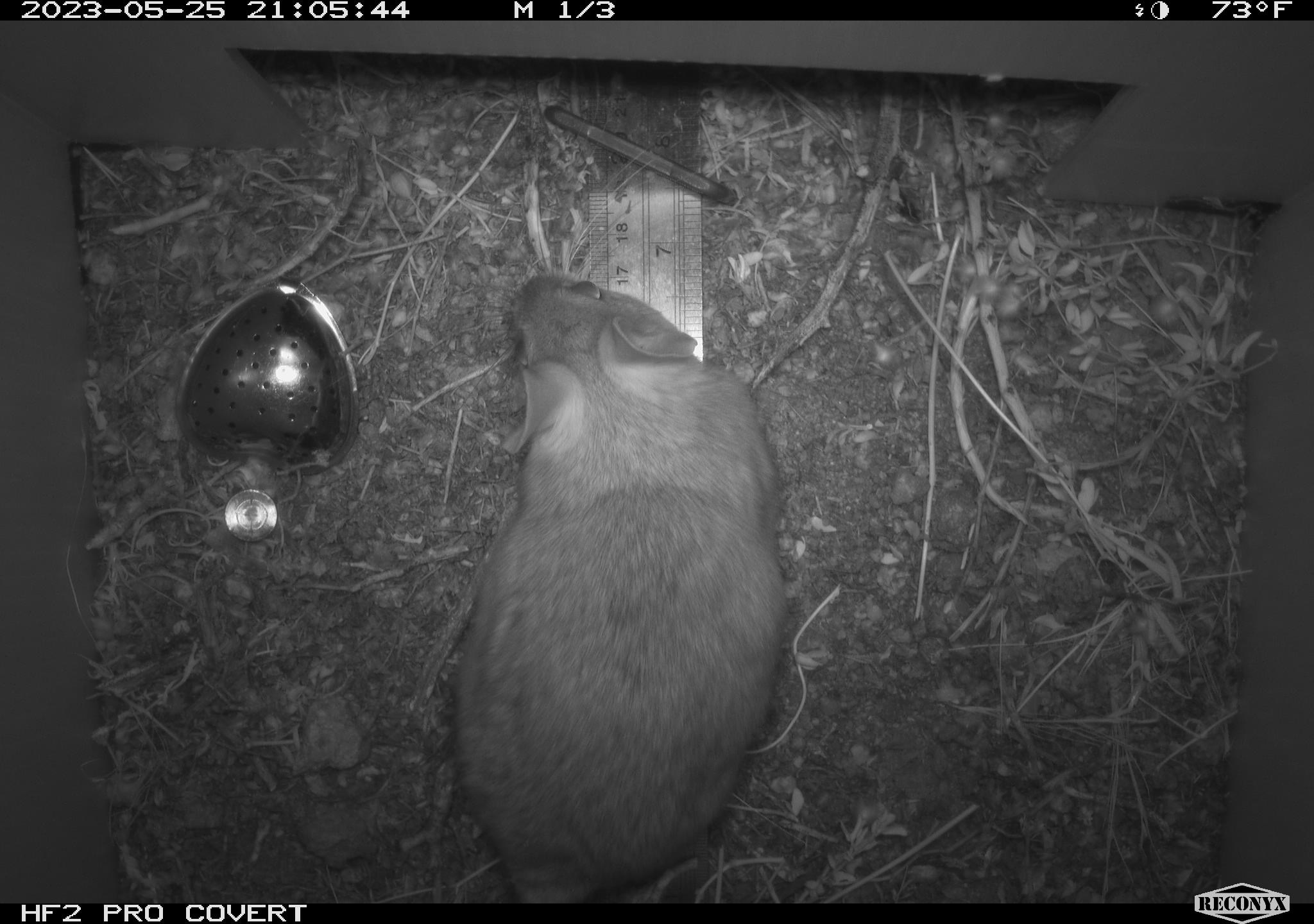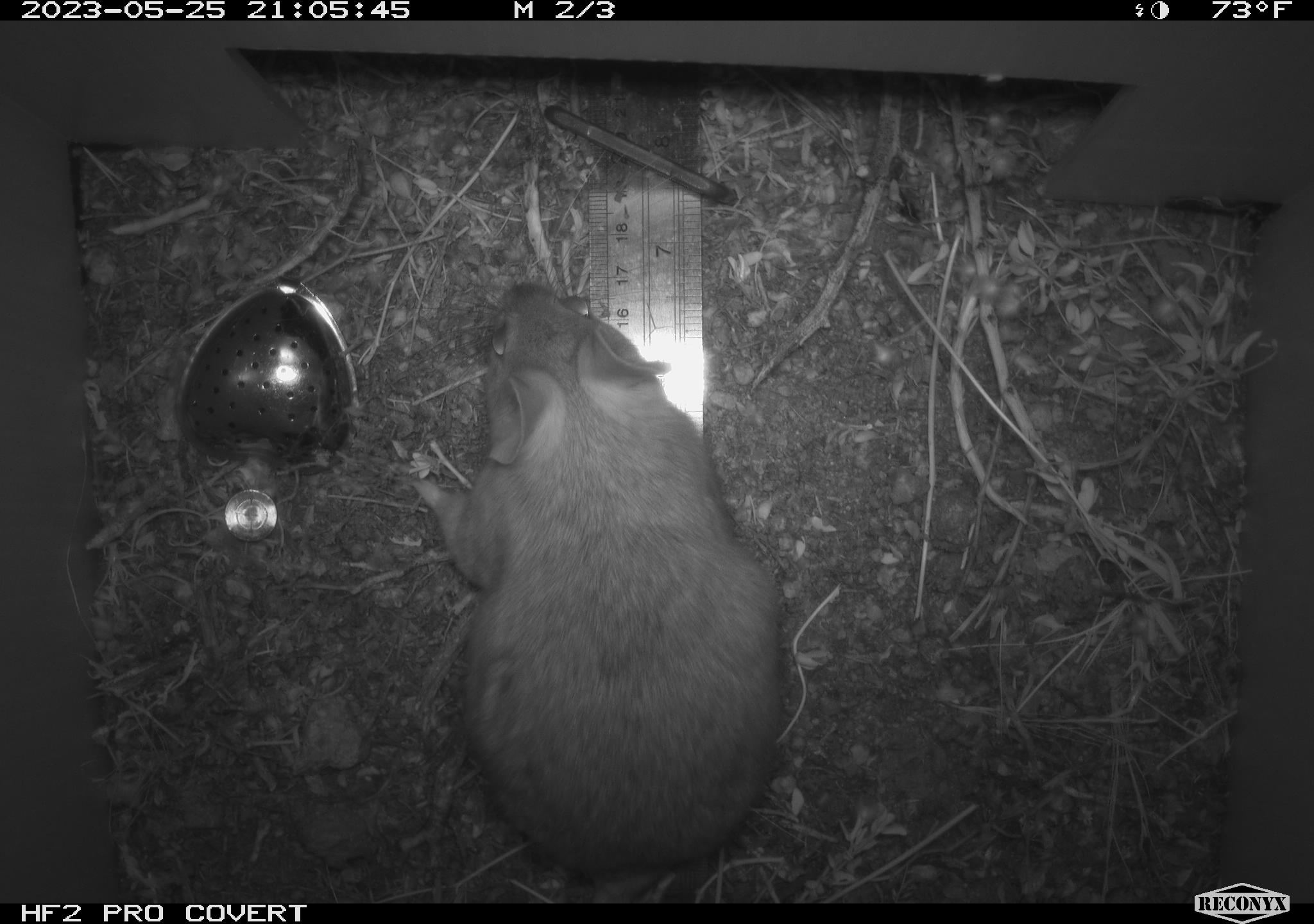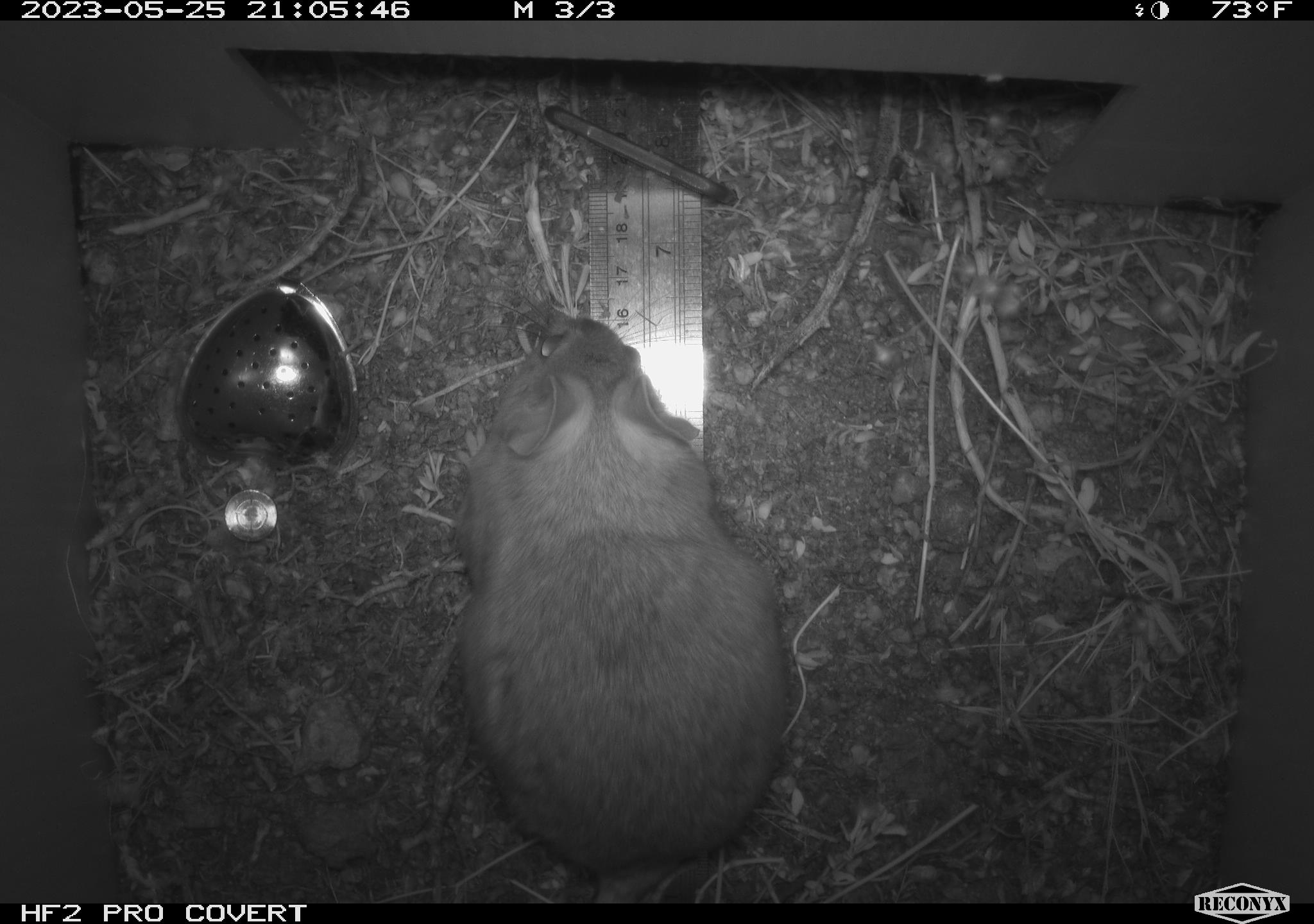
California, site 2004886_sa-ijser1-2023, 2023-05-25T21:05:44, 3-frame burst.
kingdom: Animalia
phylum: Chordata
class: Mammalia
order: Rodentia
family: Cricetidae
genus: Neotoma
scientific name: Neotoma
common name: pack rat or woodrat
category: neotoma species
Neotoma species (pack rat or woodrat) (Neotoma).